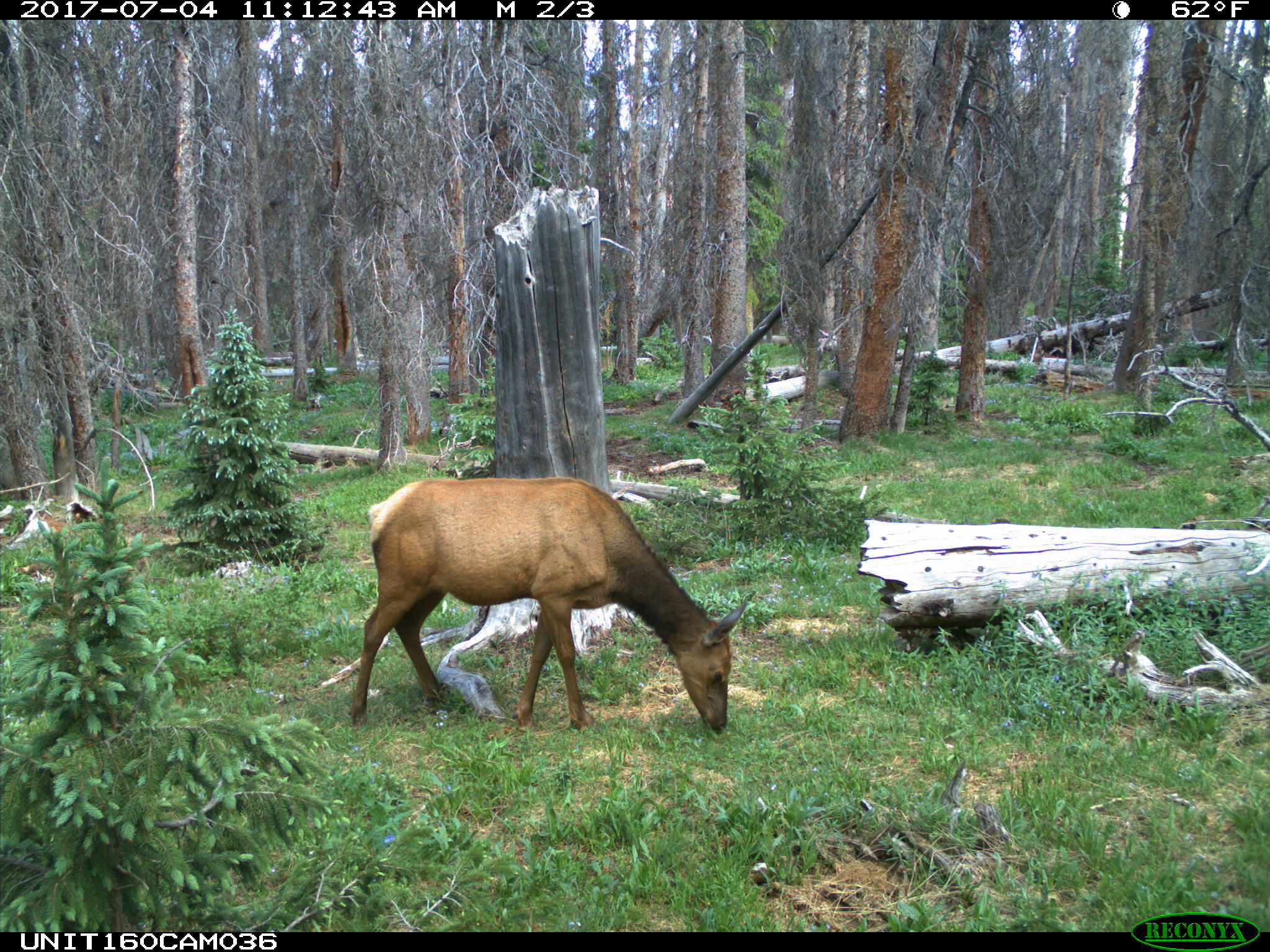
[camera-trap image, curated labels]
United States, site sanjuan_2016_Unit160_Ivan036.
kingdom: Animalia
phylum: Chordata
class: Mammalia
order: Artiodactyla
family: Cervidae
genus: Cervus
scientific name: Cervus elaphus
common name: red deer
Cervus elaphus (red deer).